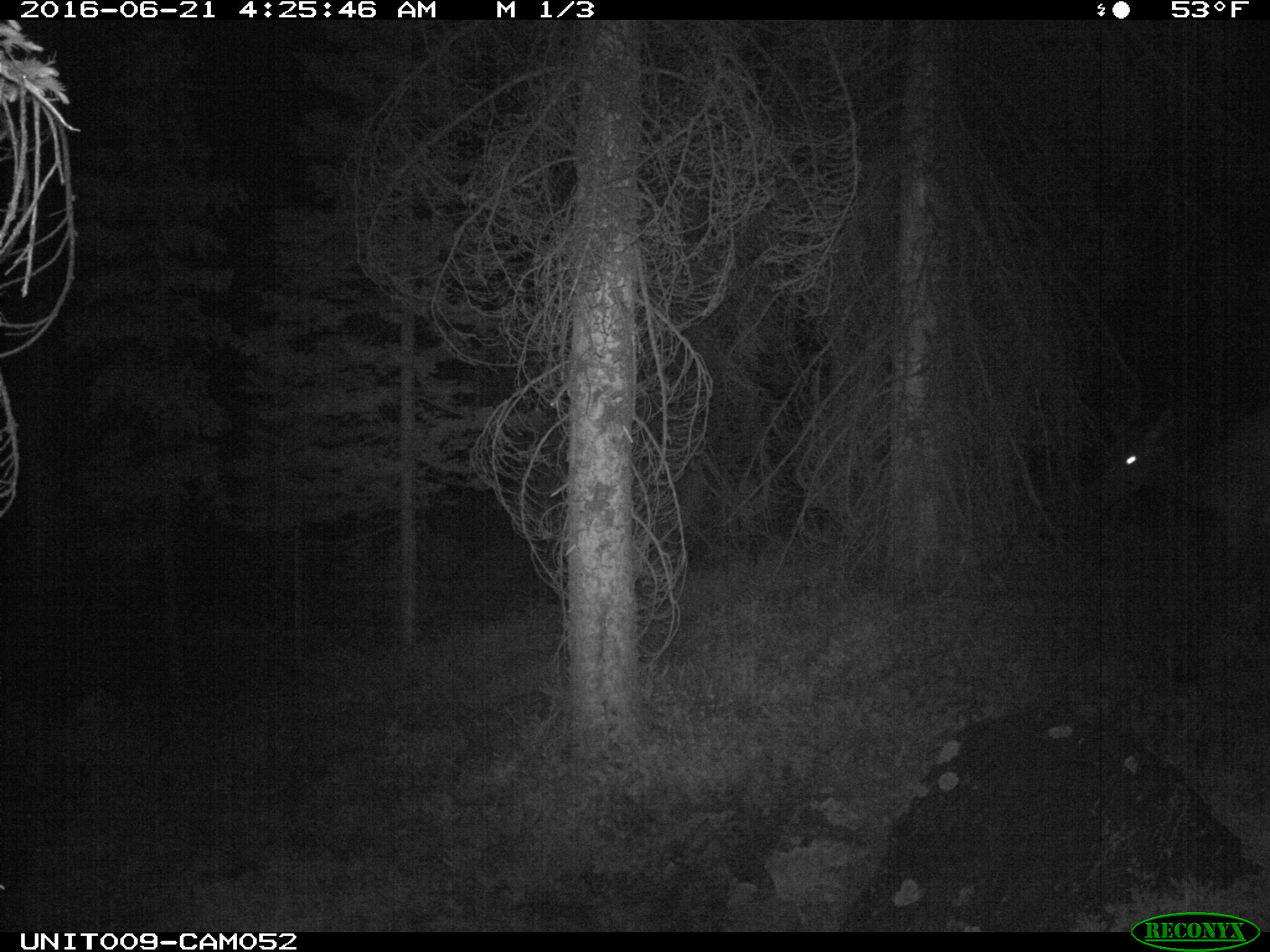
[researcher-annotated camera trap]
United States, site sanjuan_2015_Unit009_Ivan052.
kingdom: Animalia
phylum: Chordata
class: Mammalia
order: Artiodactyla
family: Cervidae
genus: Cervus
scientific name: Cervus elaphus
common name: red deer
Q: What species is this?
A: Cervus elaphus (red deer).